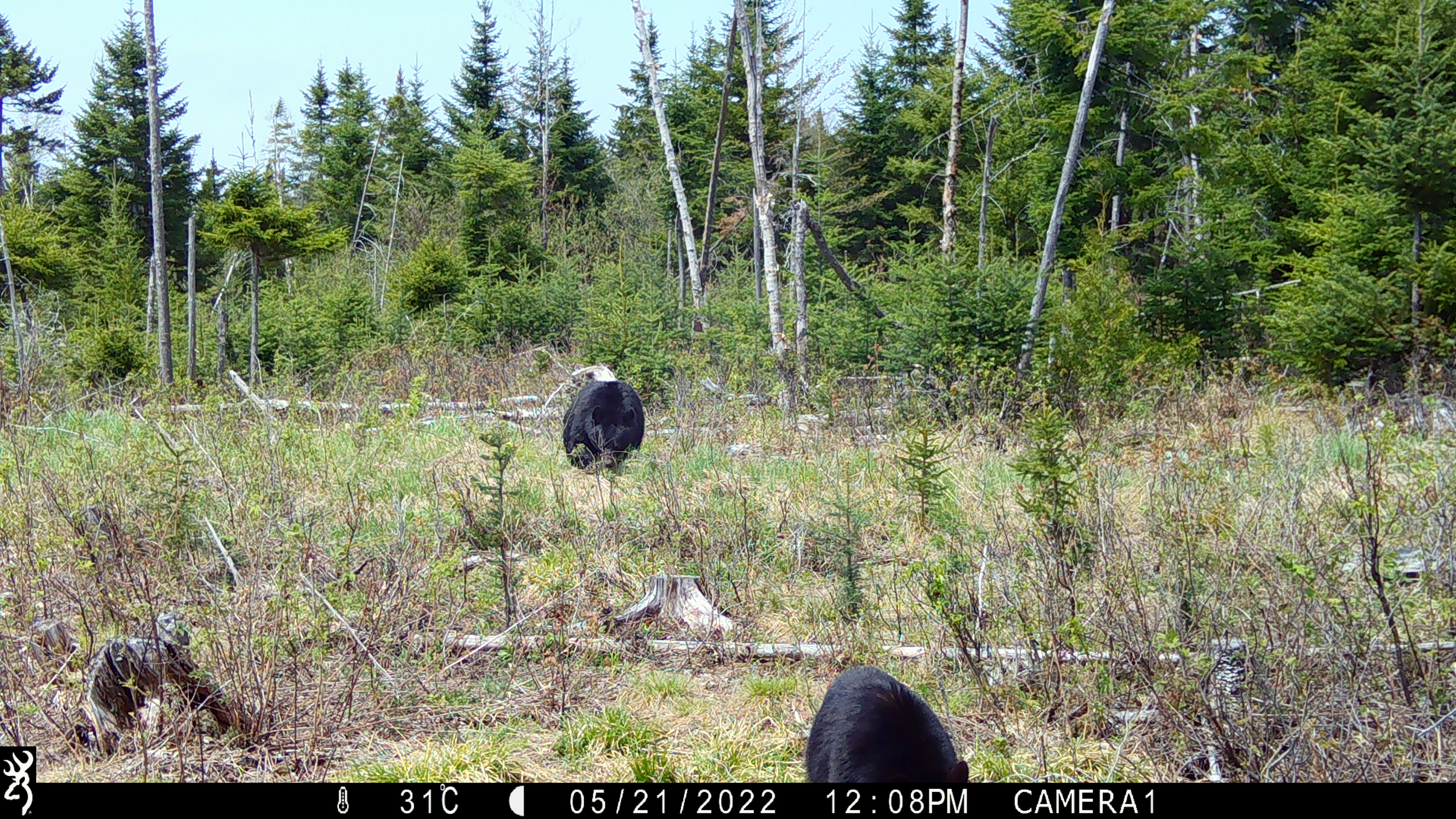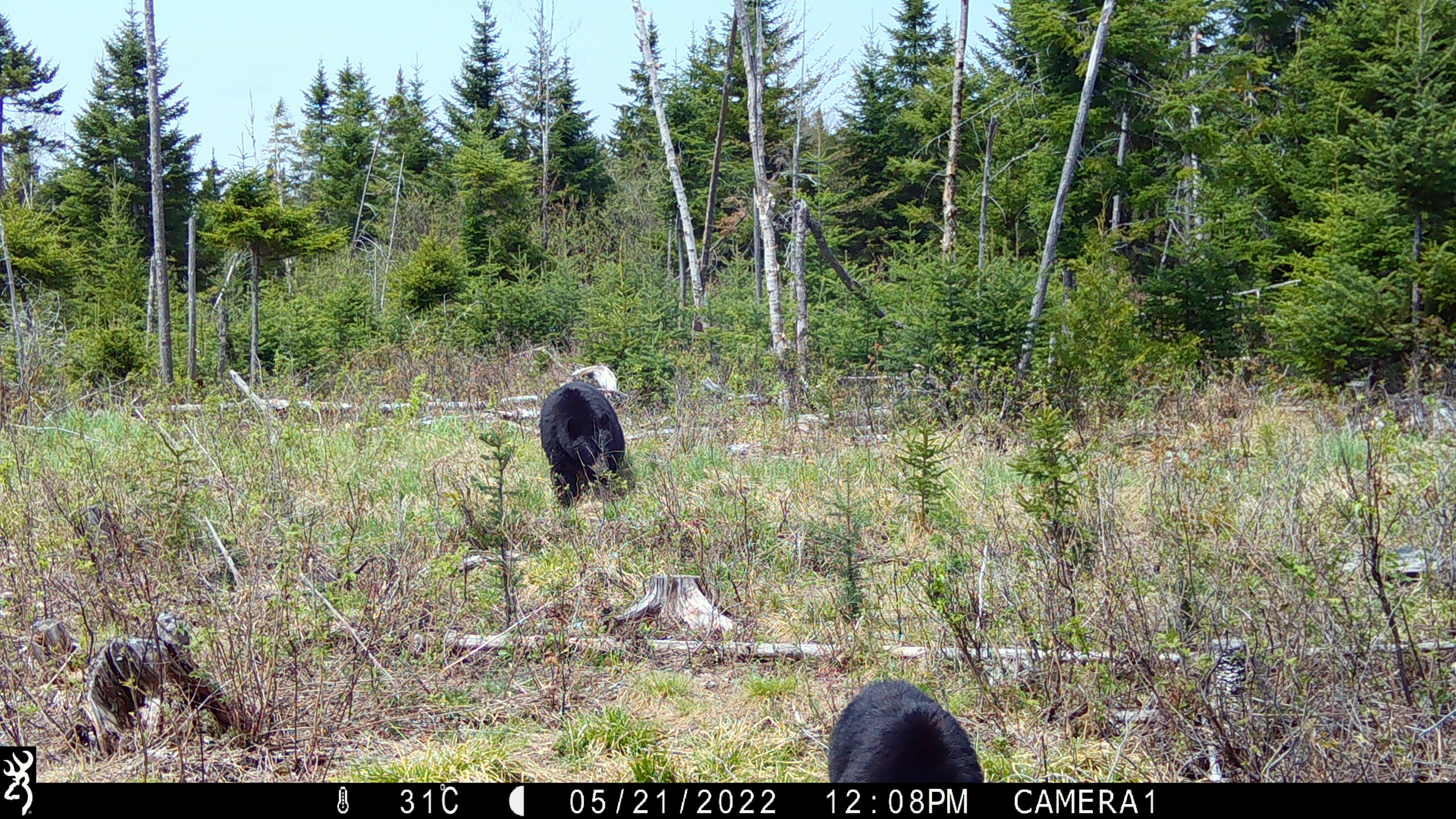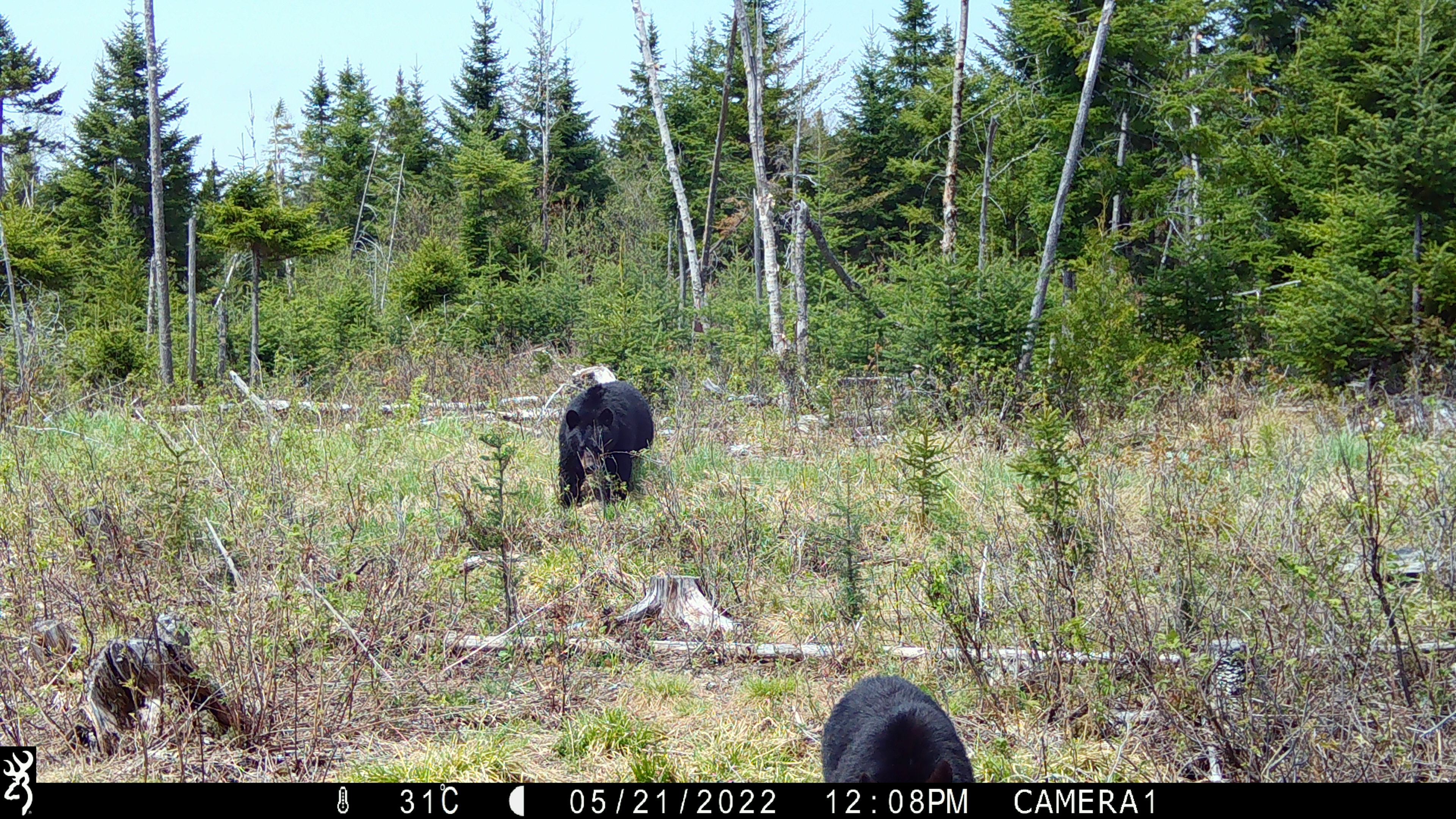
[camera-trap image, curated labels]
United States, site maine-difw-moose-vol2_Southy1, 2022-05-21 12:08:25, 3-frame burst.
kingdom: Animalia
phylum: Chordata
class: Mammalia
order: Carnivora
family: Ursidae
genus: Ursus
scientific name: Ursus americanus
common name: black bear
Black bear (Ursus americanus).